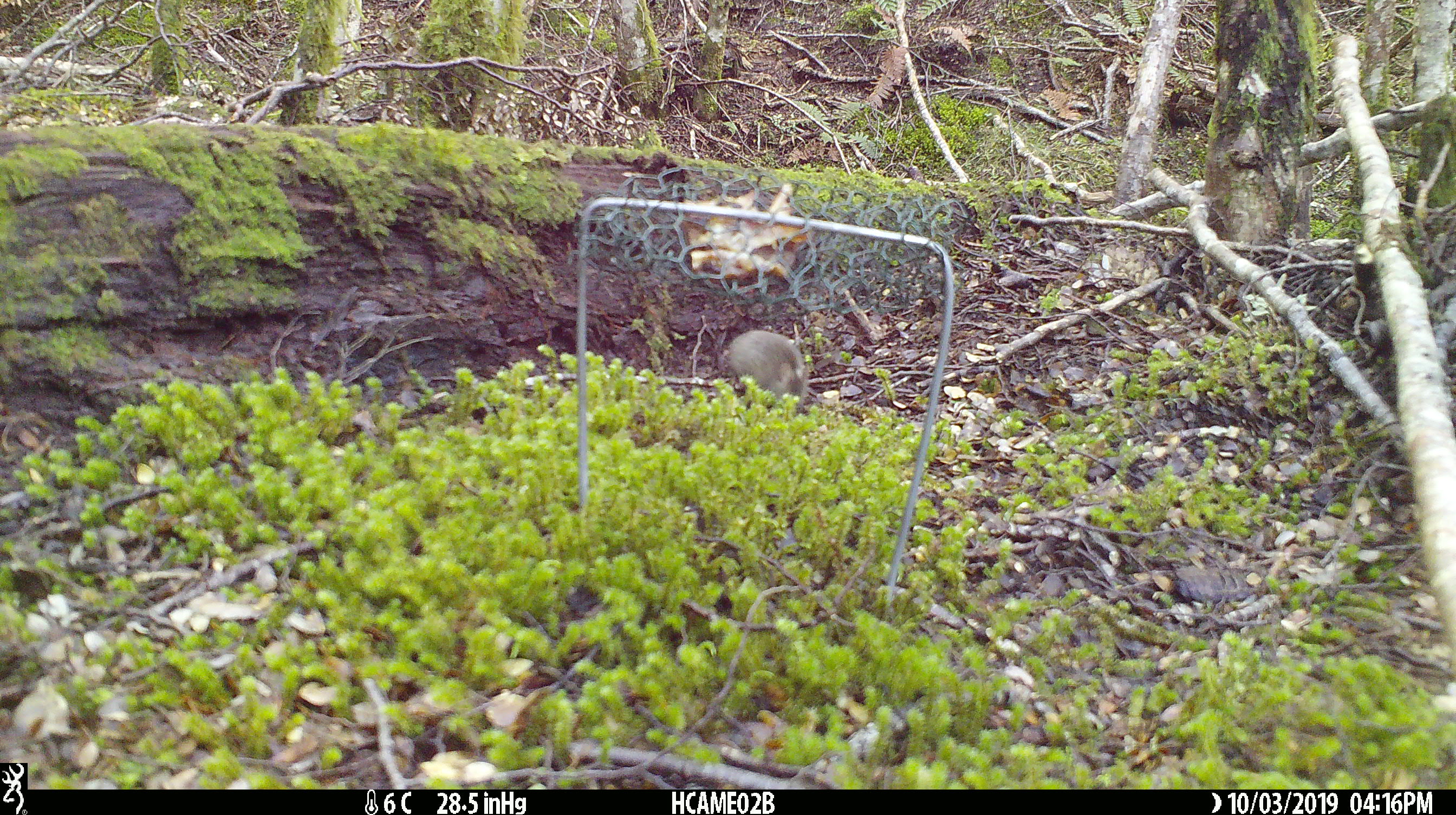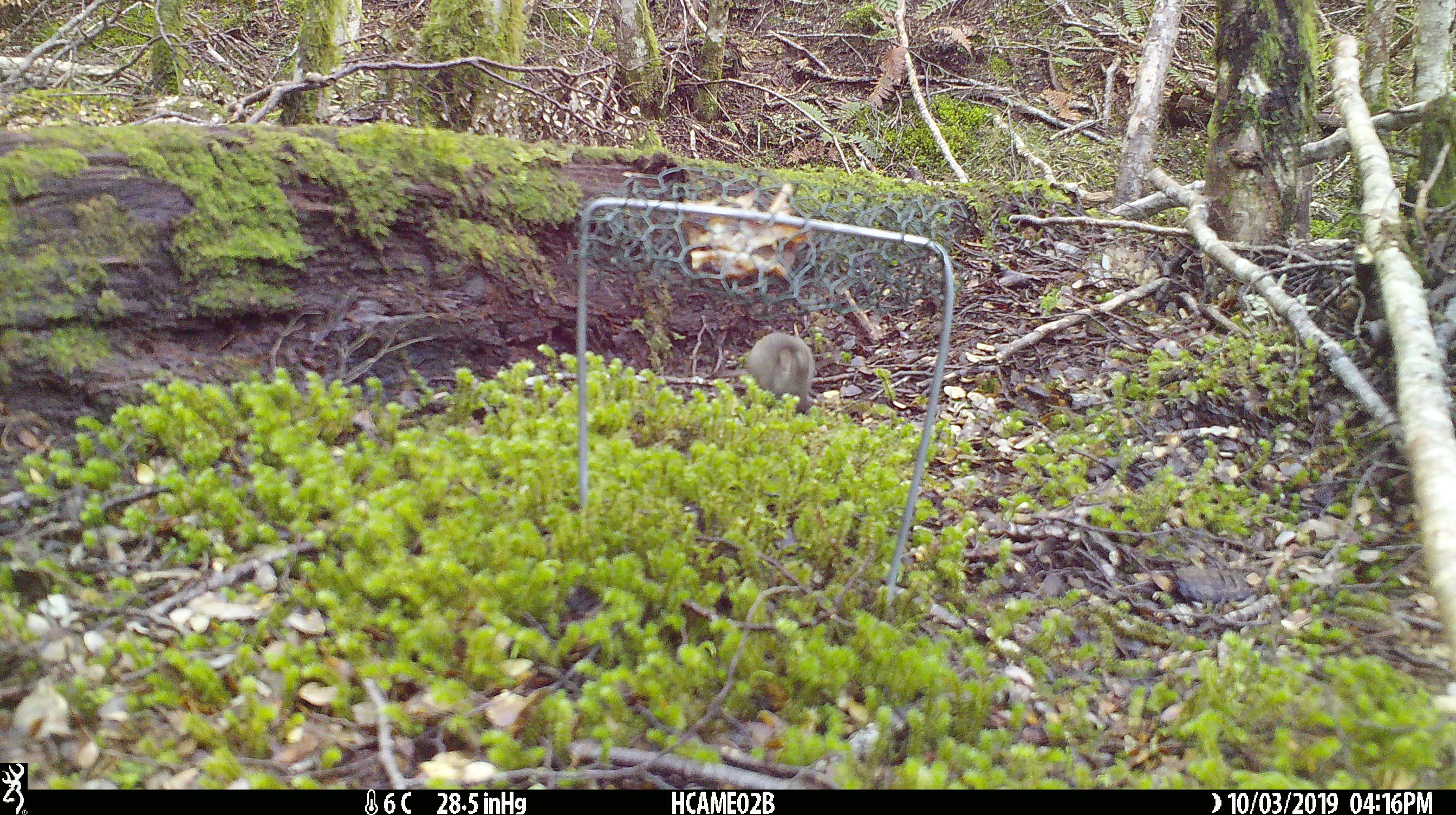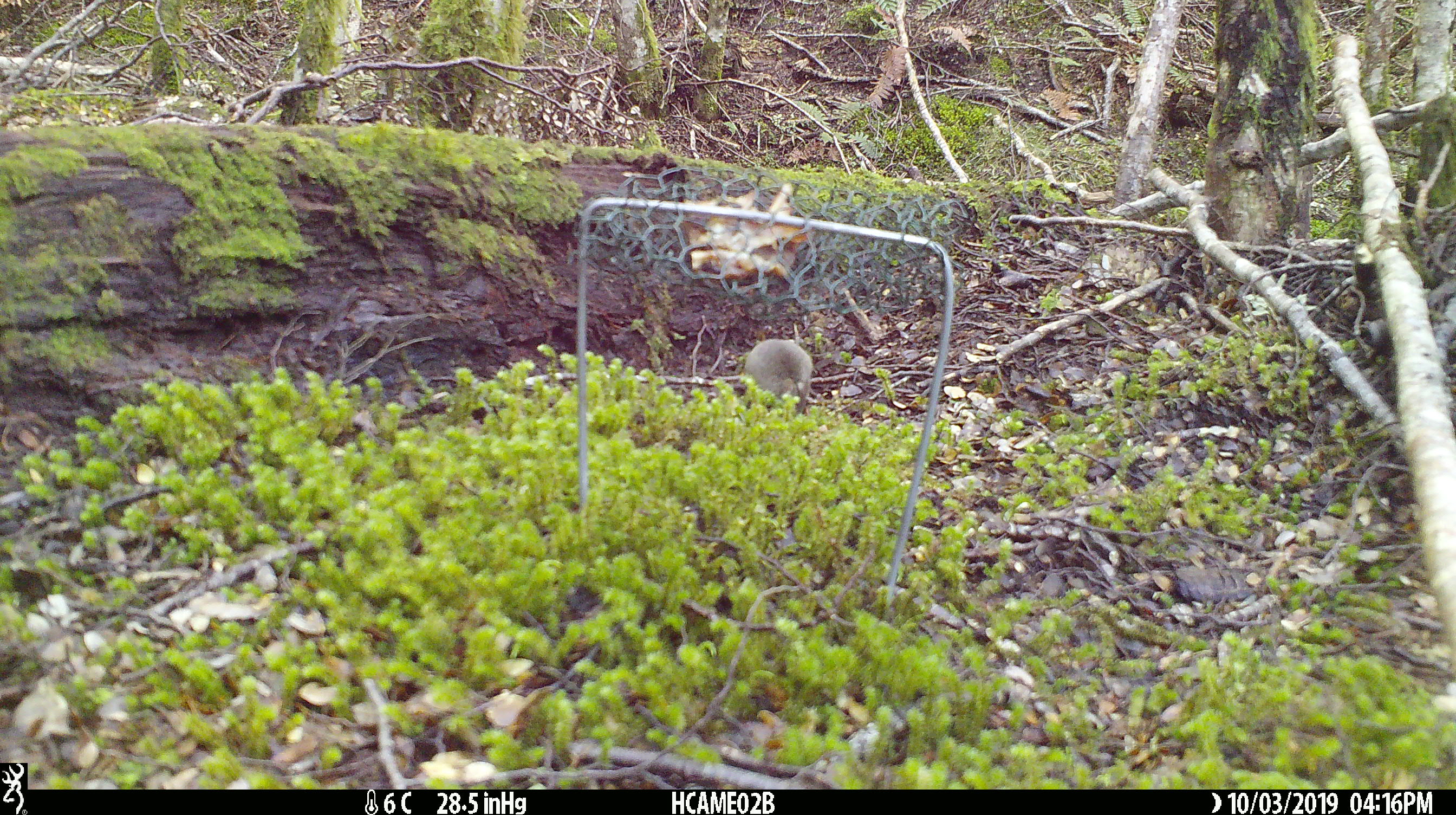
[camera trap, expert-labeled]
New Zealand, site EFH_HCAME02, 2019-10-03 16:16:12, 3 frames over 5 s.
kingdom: Animalia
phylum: Chordata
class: Mammalia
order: Rodentia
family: Muridae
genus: Mus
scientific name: Mus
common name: mouse